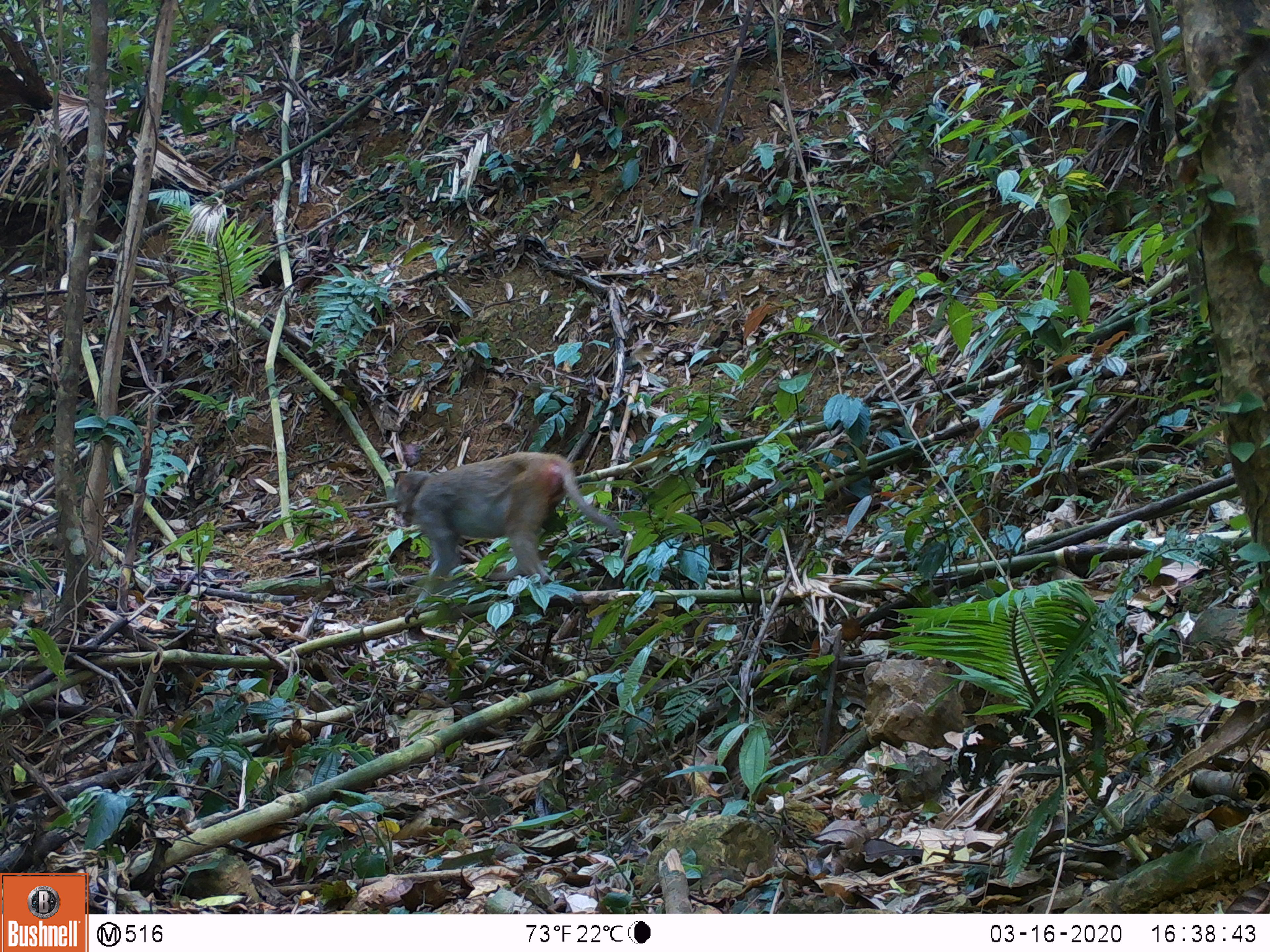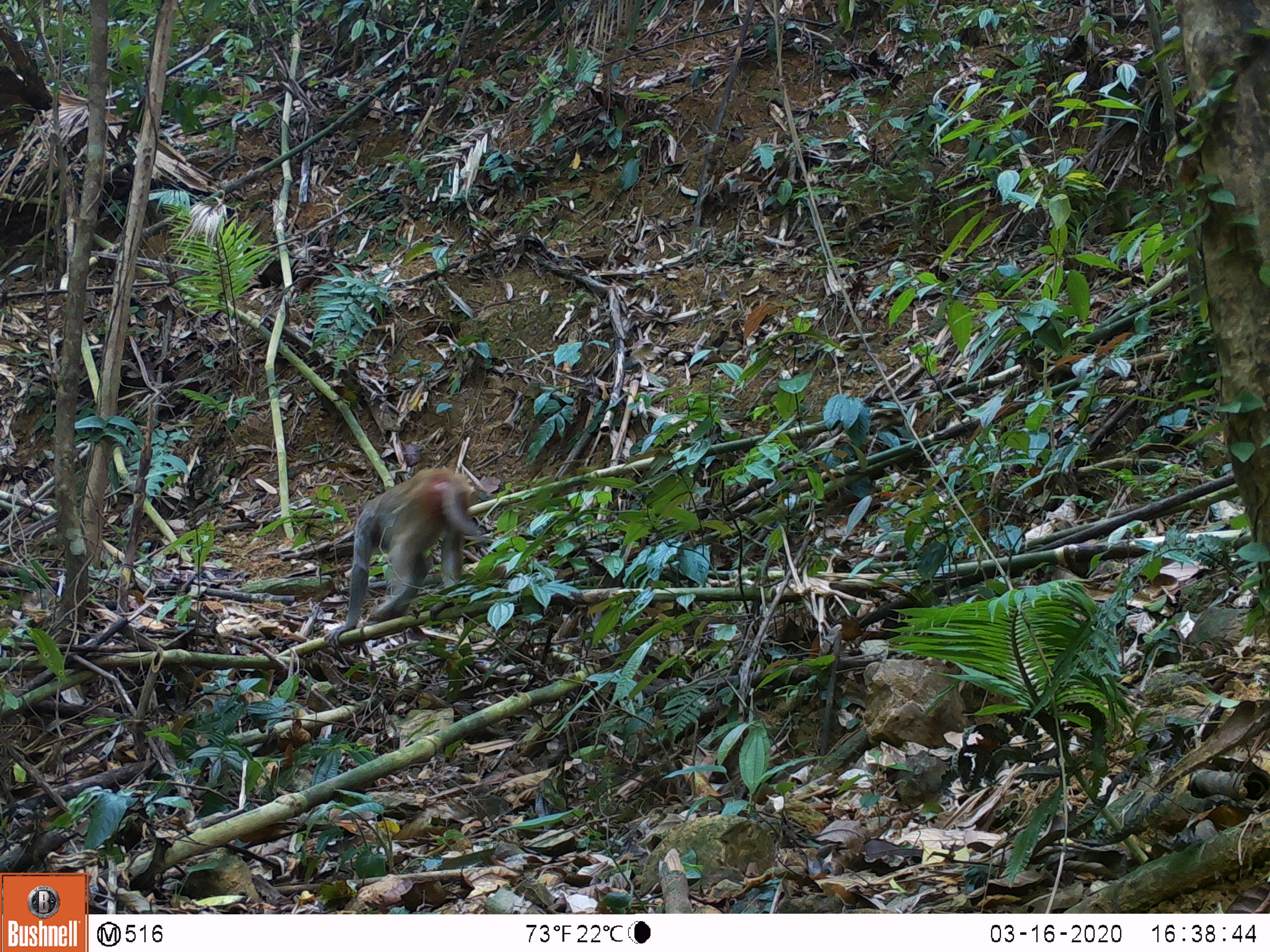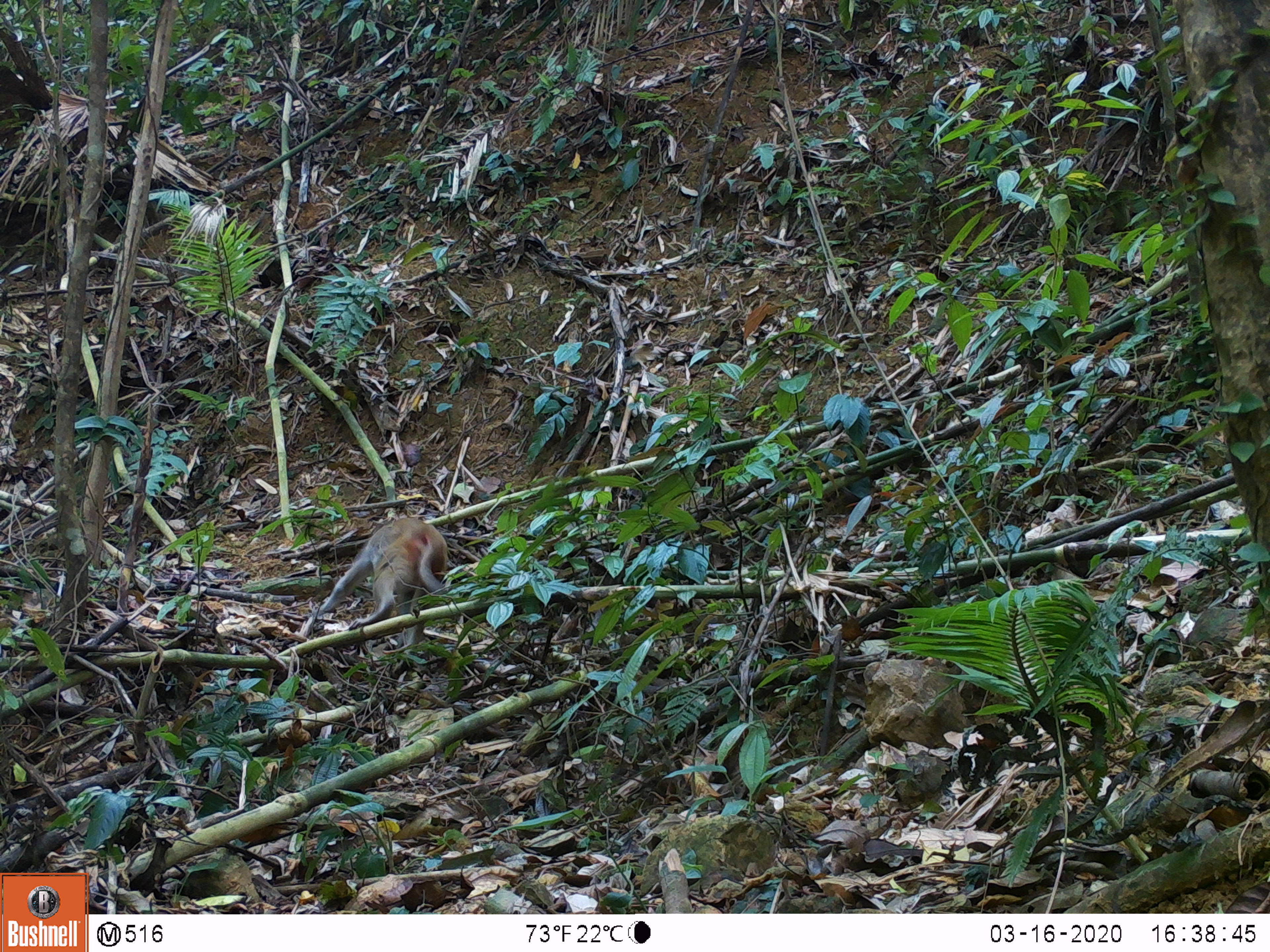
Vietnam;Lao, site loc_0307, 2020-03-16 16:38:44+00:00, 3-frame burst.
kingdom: Animalia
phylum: Chordata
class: Mammalia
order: Primates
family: Cercopithecidae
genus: Macaca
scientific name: Macaca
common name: macaques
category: assam or rhesus macaque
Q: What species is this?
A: Assam or rhesus macaque (macaques) (Macaca).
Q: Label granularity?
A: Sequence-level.